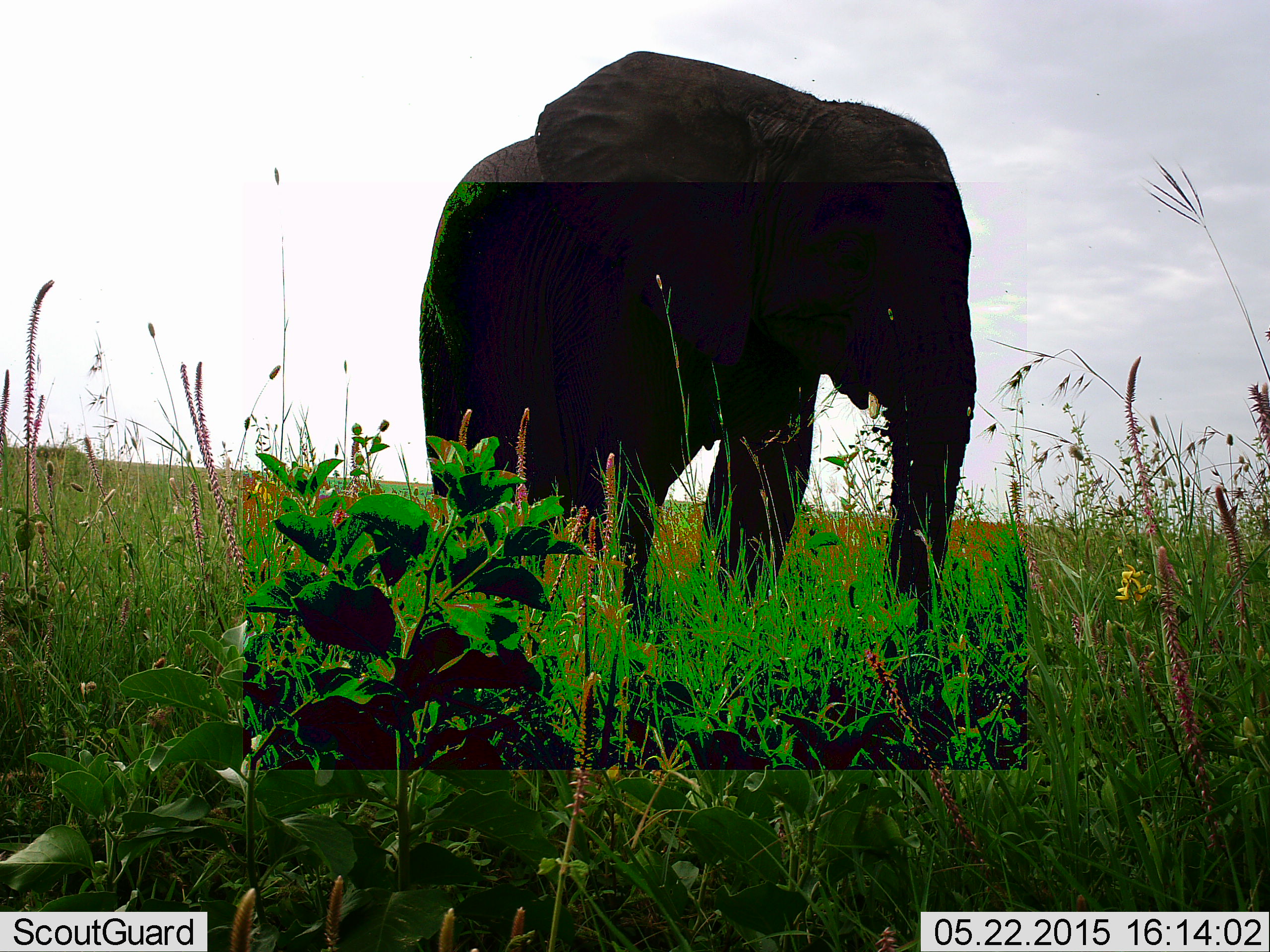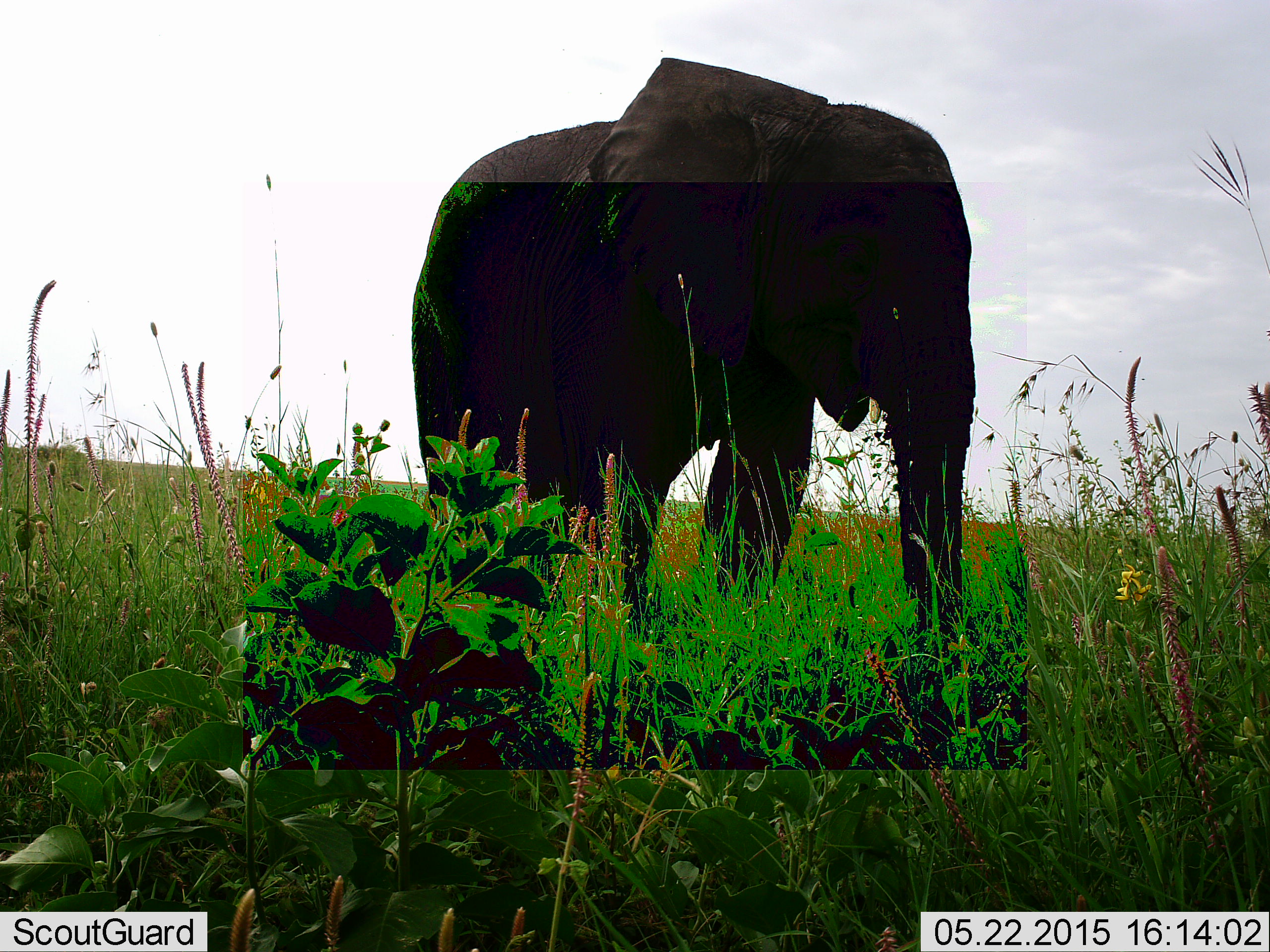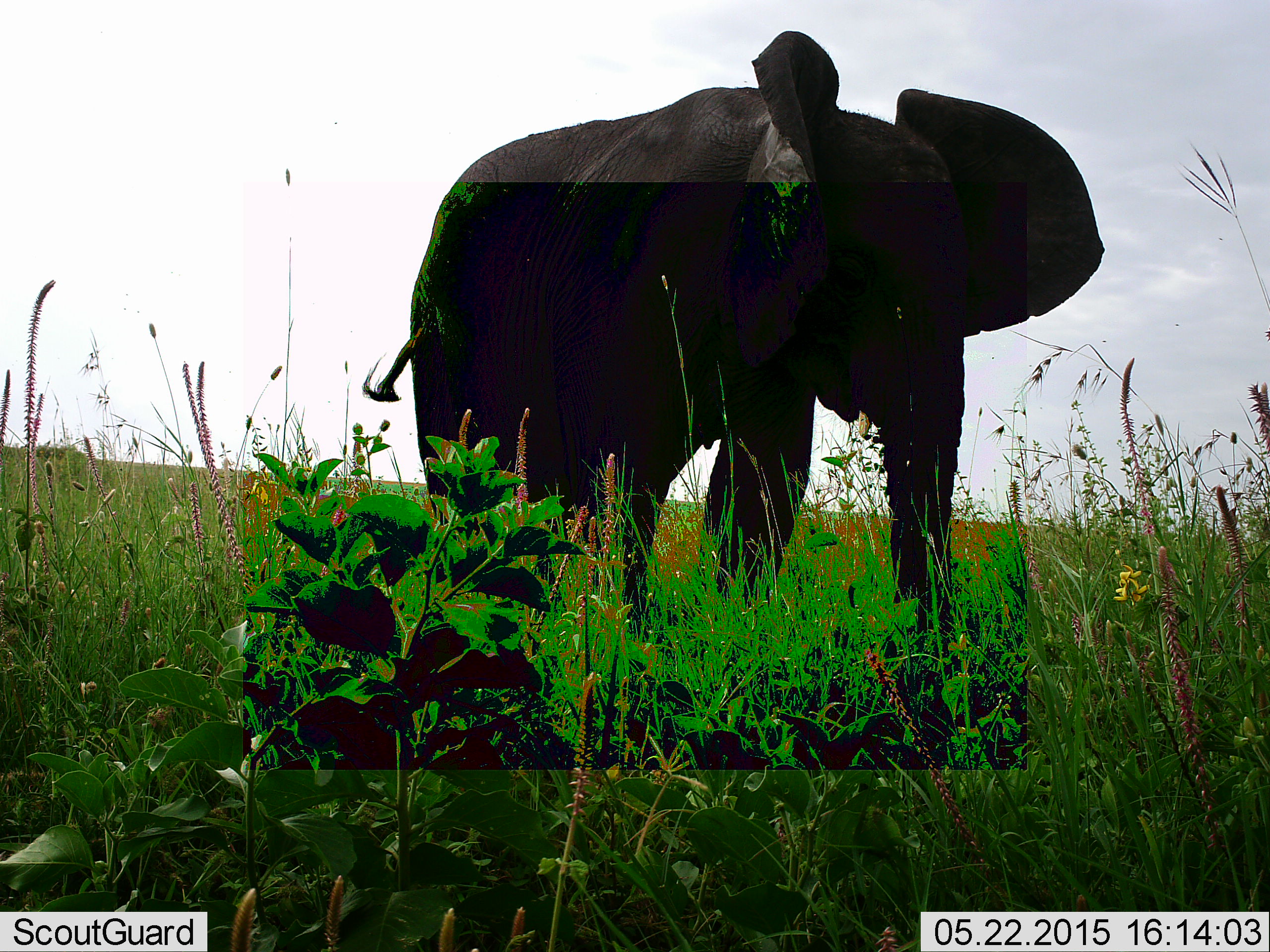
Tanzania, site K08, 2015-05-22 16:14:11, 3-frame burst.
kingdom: Animalia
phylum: Chordata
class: Mammalia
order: Proboscidea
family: Elephantidae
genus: Loxodonta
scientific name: Loxodonta africana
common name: african bush elephant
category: elephant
Elephant (african bush elephant) (Loxodonta africana), count 1. Behavior (volunteer vote fractions): standing 90%, resting 0%, moving 0%, interacting 0%. Young present (vote fraction): 0%. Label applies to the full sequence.